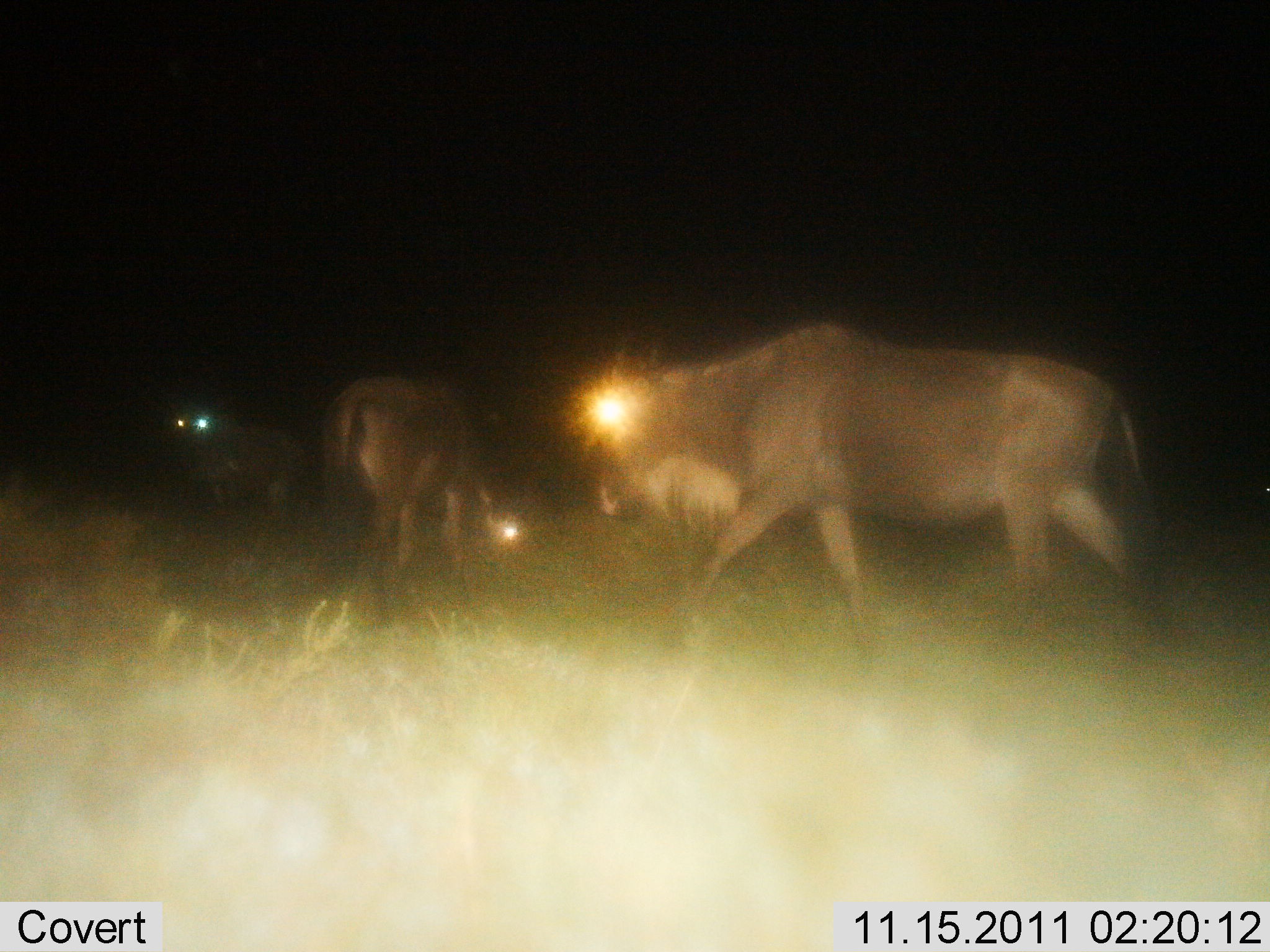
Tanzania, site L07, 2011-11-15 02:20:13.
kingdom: Animalia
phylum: Chordata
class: Mammalia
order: Artiodactyla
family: Bovidae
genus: Connochaetes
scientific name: Connochaetes taurinus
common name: blue wildebeest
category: wildebeest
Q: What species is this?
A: Wildebeest (blue wildebeest) (Connochaetes taurinus).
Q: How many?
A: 3.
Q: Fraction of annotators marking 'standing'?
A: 45%.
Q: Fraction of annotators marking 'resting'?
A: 0%.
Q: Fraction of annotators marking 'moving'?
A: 64%.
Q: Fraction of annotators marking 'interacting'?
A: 0%.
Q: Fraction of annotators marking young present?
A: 0%.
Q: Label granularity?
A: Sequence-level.